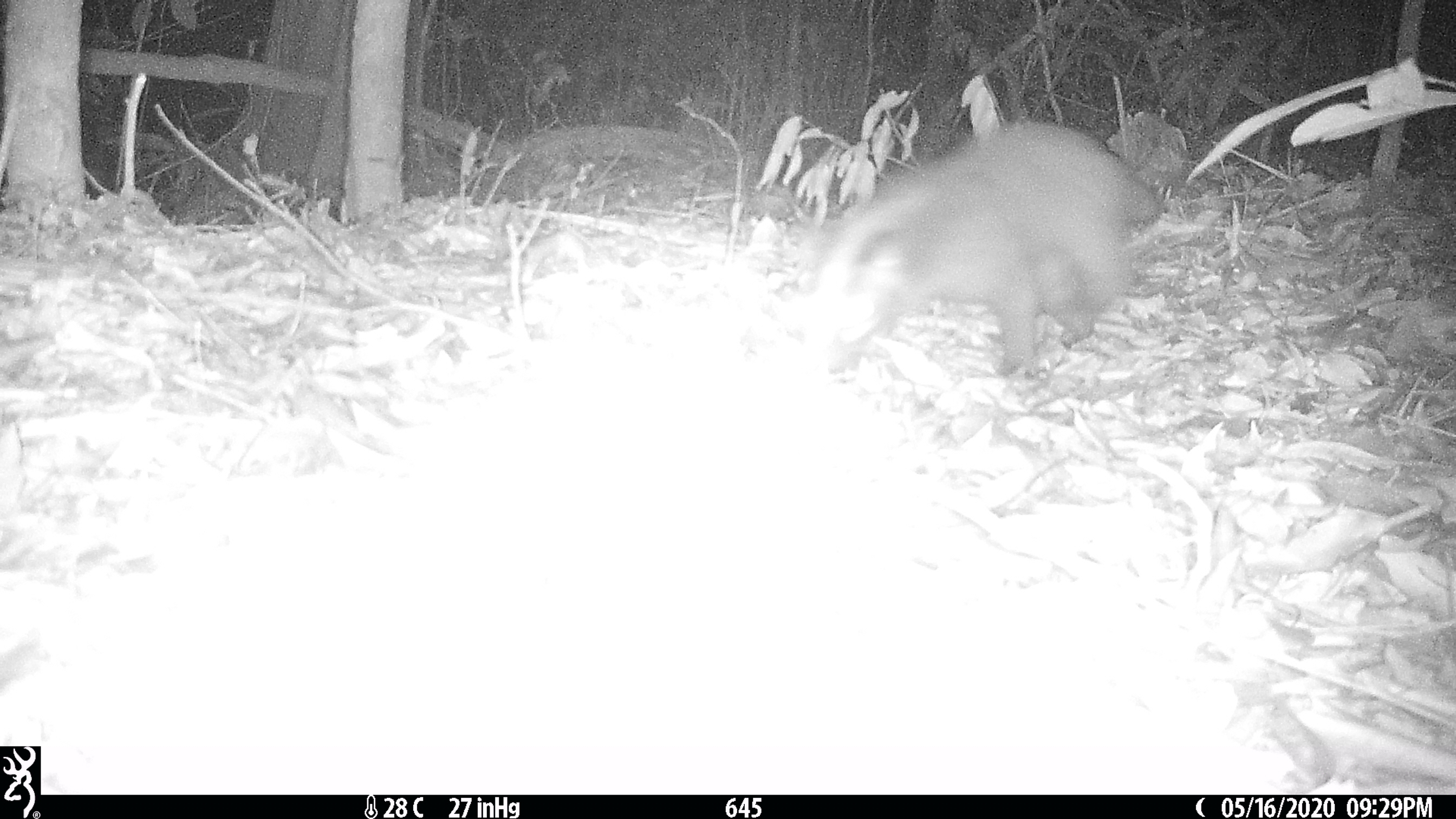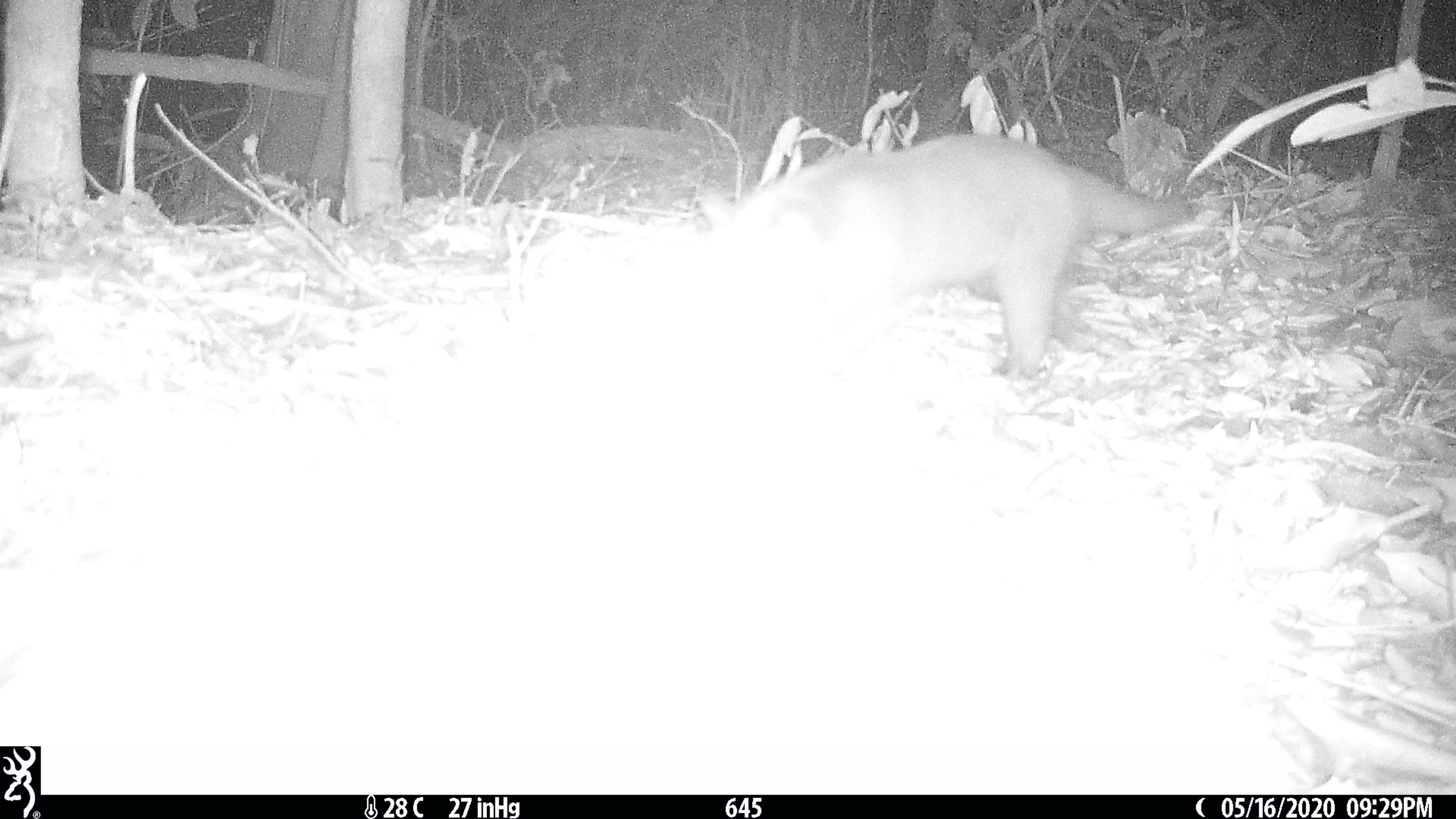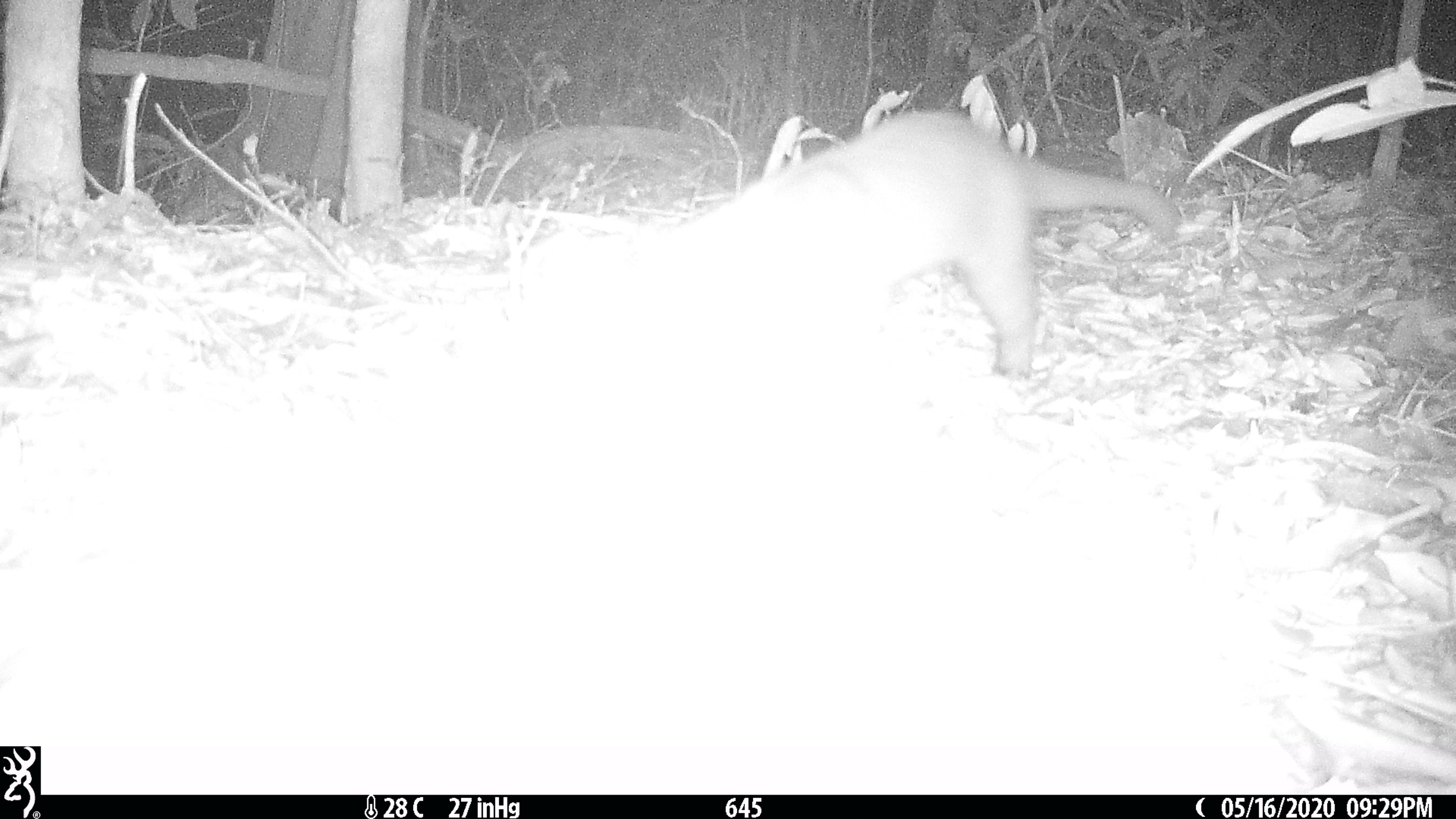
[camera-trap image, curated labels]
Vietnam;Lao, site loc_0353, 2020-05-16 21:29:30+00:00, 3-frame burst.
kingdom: Animalia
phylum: Chordata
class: Mammalia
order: Carnivora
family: Viverridae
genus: Paguma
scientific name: Paguma larvata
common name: masked palm civet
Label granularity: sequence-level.